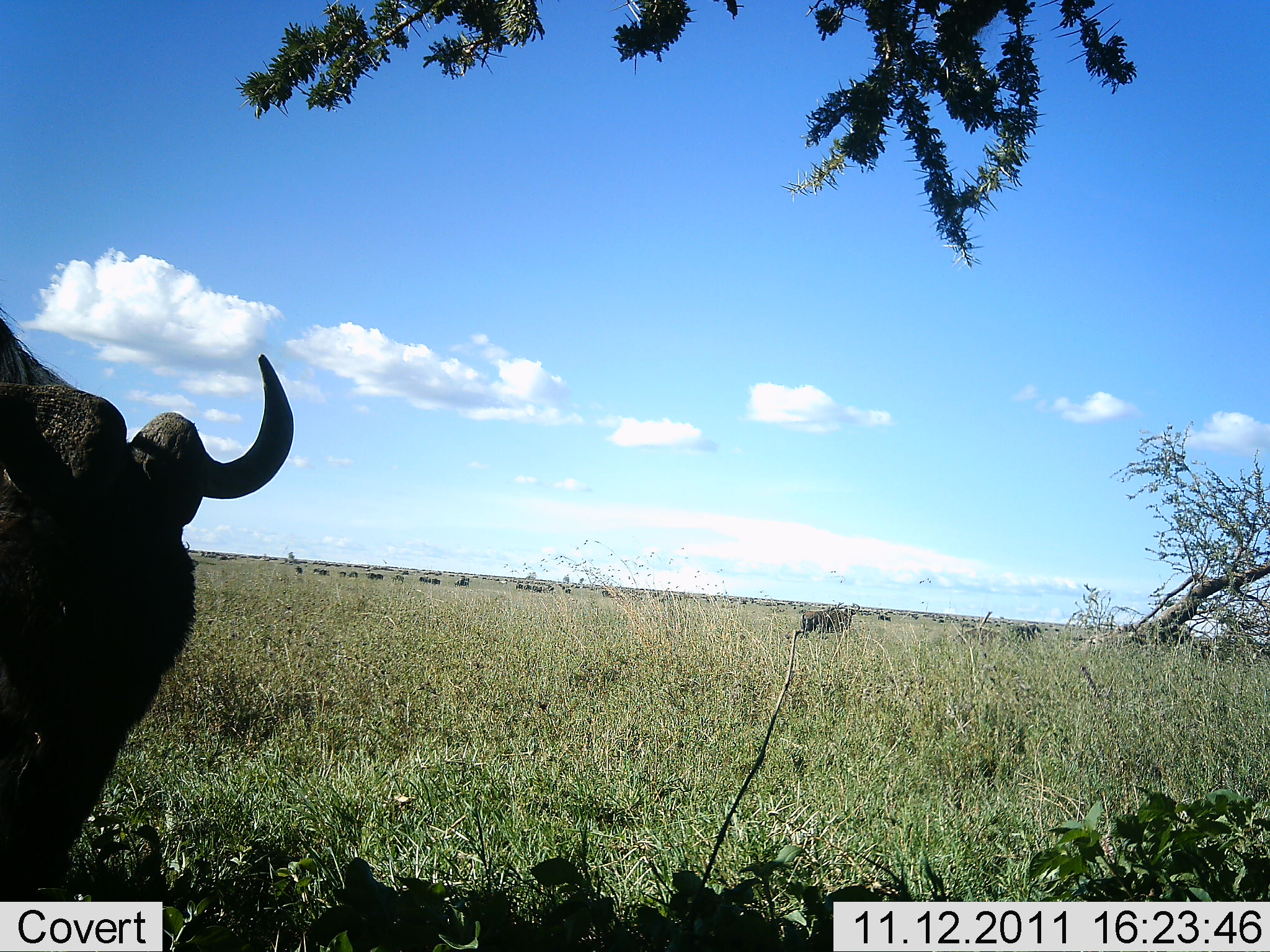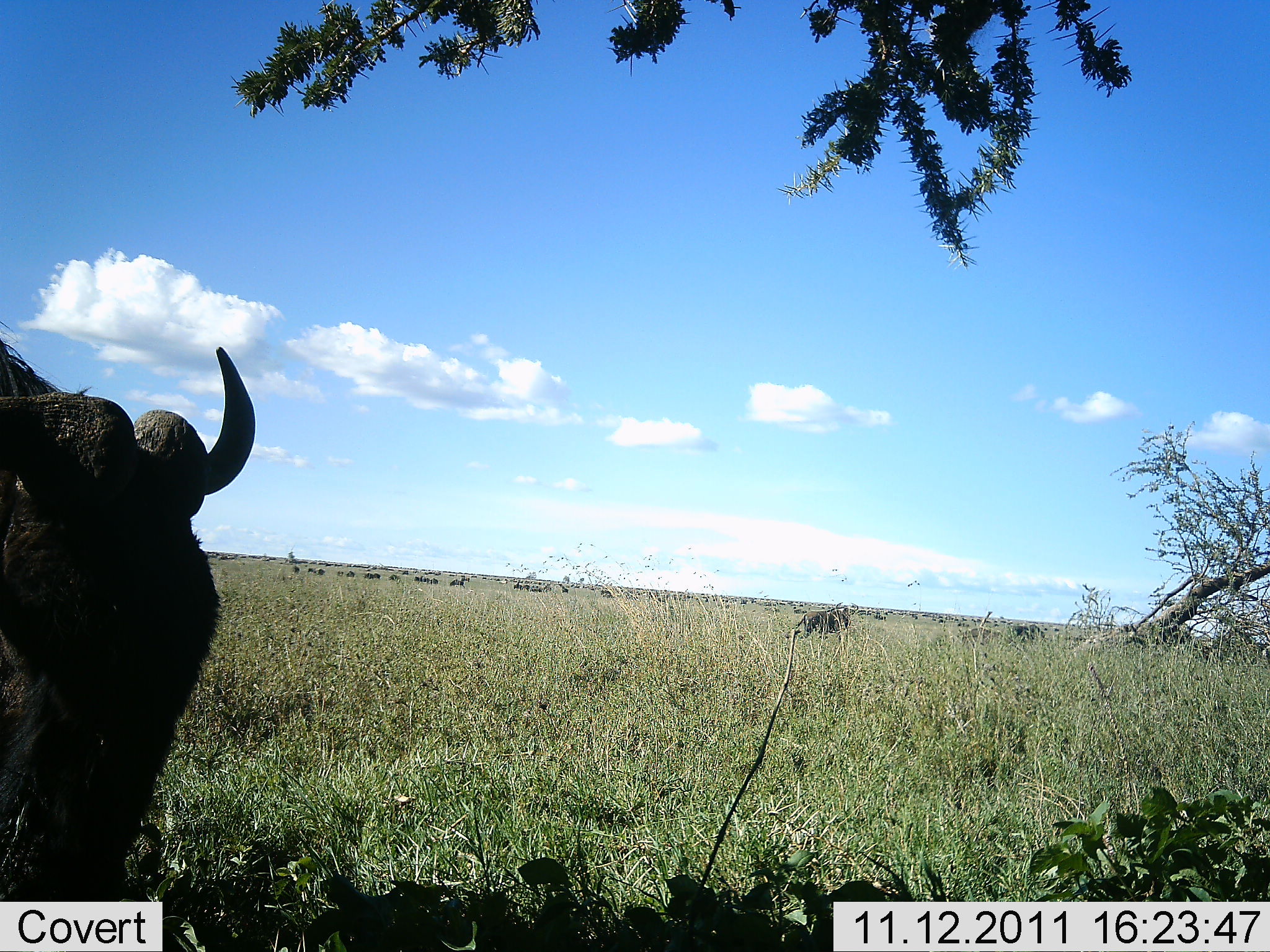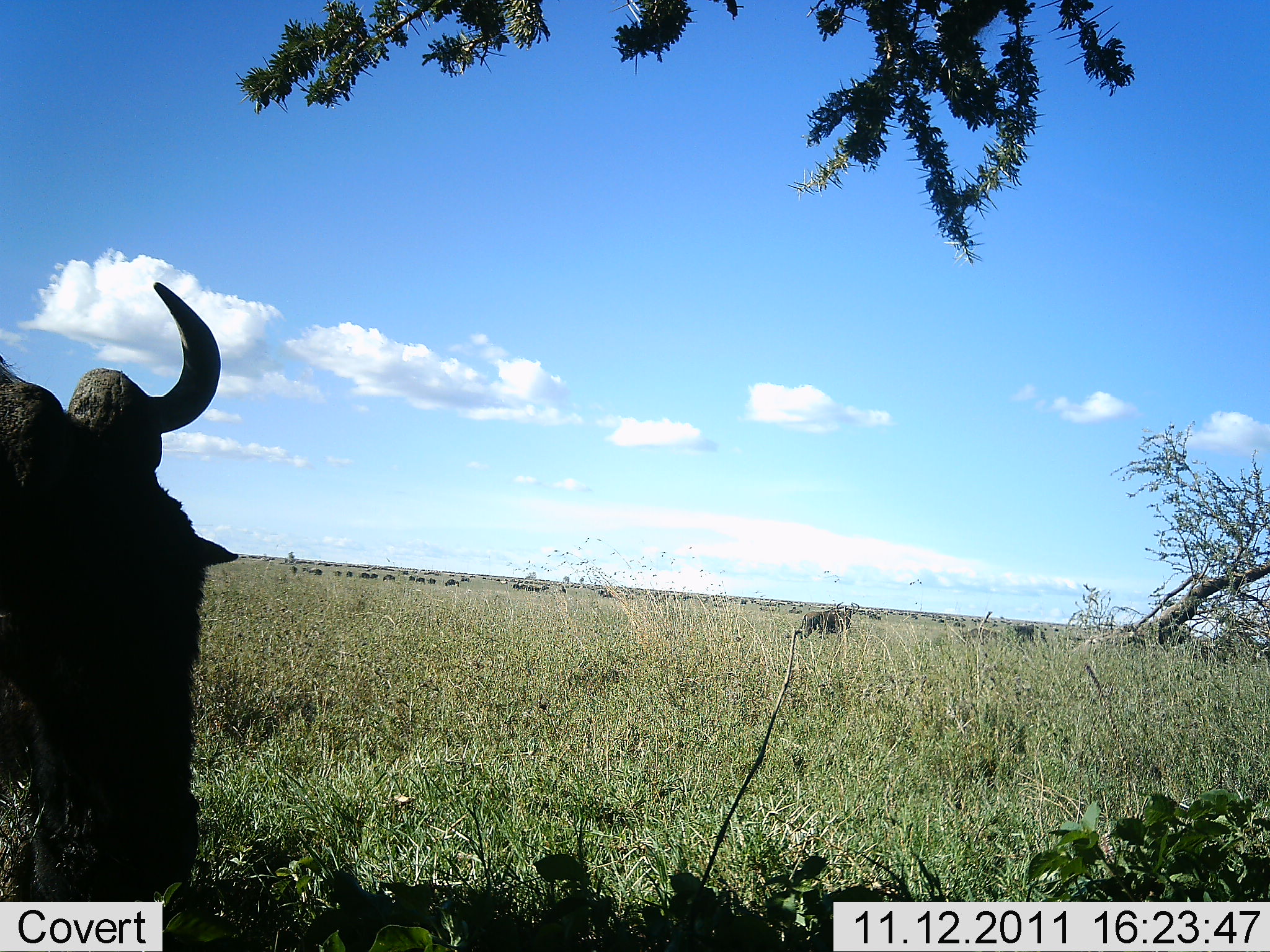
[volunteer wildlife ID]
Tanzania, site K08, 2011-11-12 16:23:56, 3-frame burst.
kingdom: Animalia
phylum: Chordata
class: Mammalia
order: Artiodactyla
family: Bovidae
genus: Connochaetes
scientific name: Connochaetes taurinus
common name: blue wildebeest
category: wildebeest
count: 3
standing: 25%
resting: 0%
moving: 17%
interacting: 0%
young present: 0%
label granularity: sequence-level